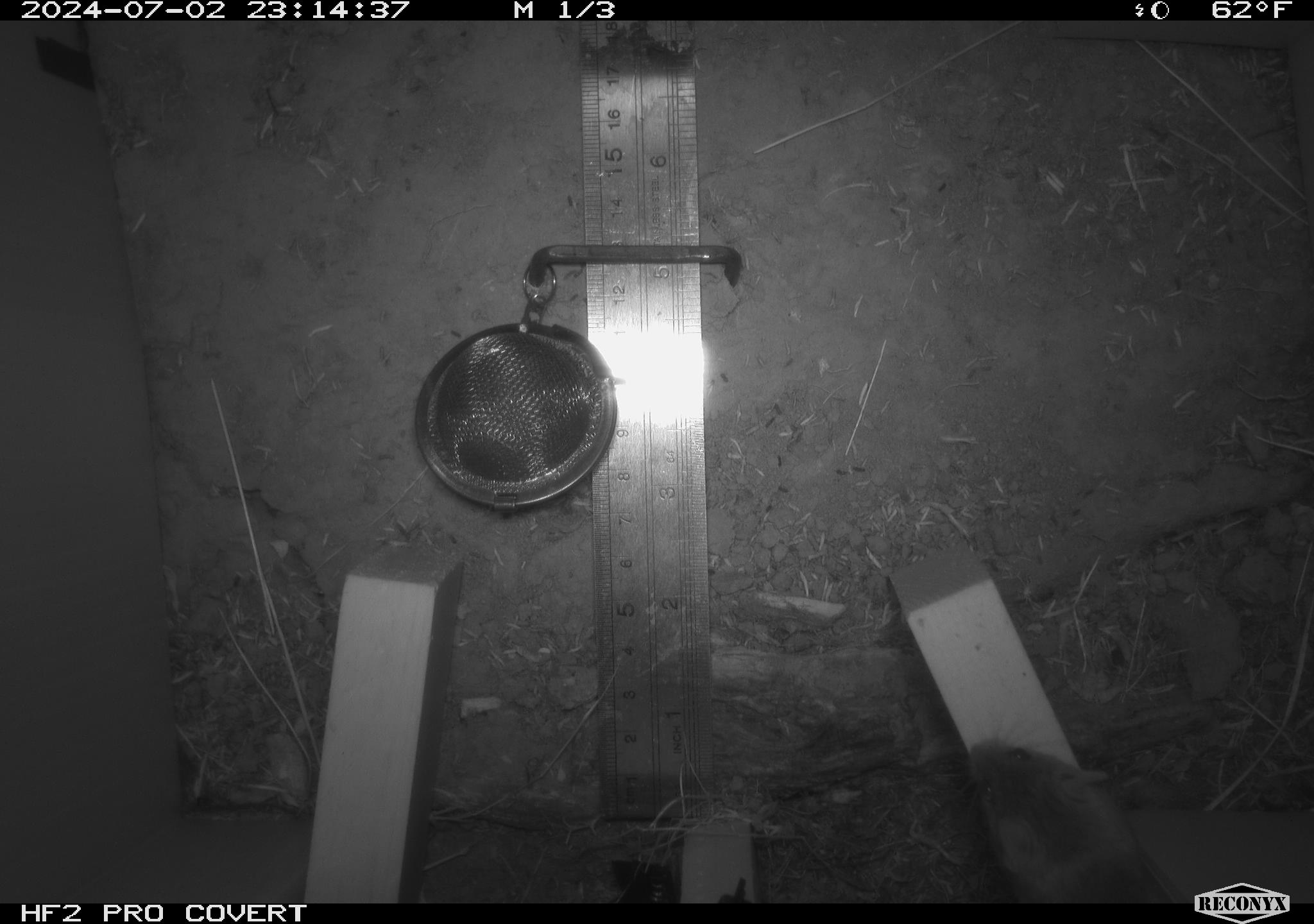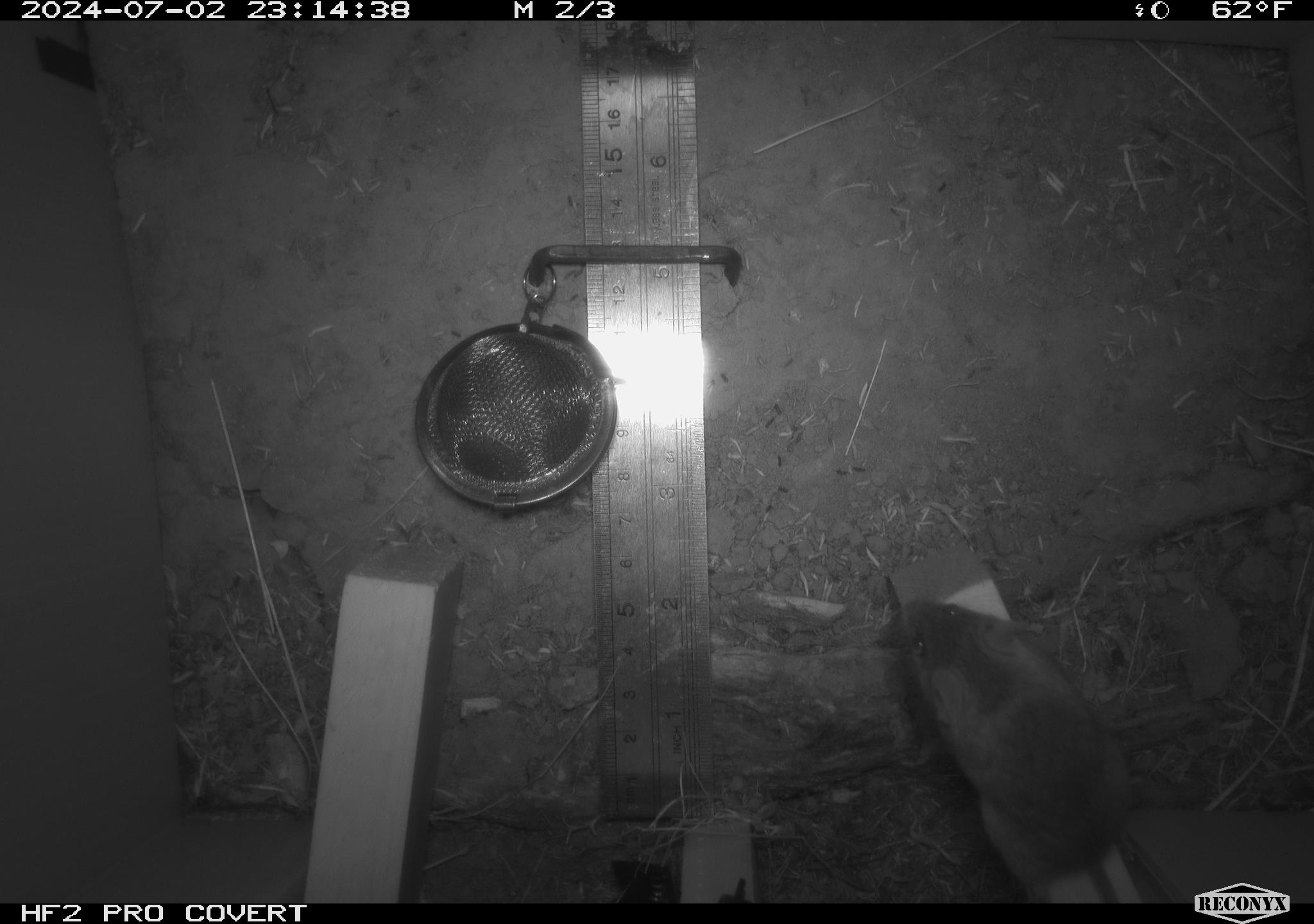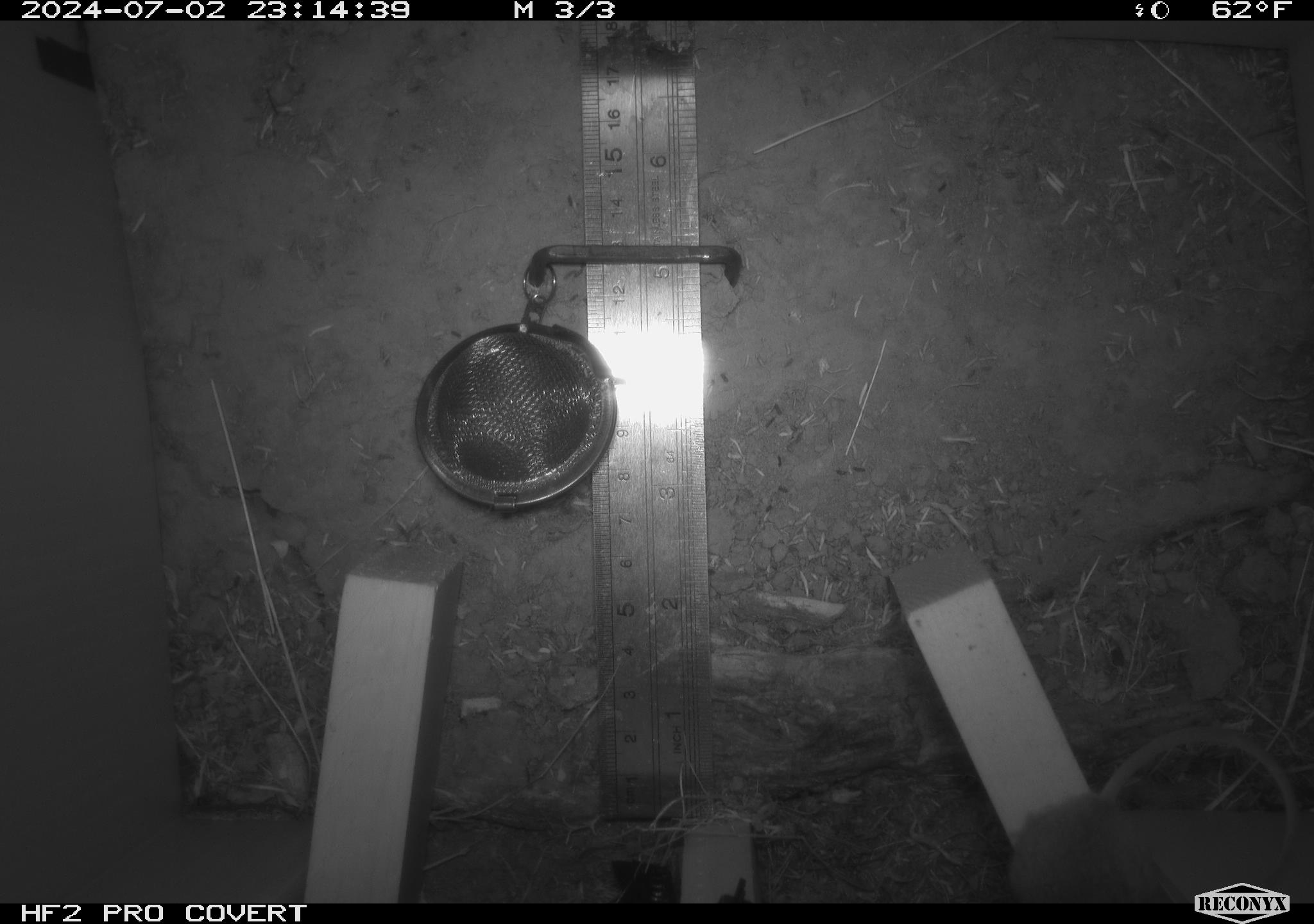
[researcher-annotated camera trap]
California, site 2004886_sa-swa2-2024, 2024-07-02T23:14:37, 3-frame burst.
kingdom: Animalia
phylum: Chordata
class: Mammalia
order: Rodentia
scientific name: Rodentia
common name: mouse species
Mouse species (Rodentia).